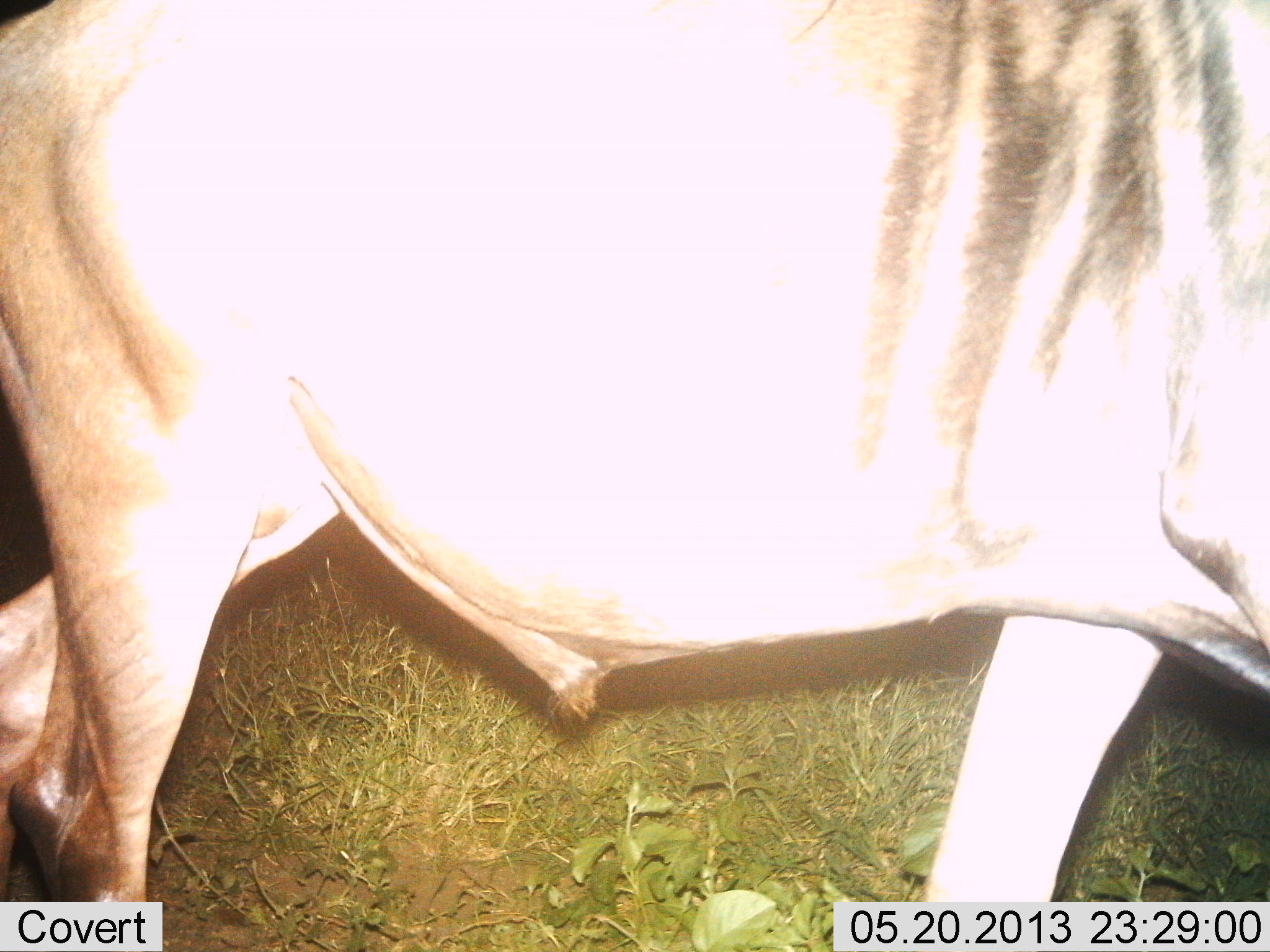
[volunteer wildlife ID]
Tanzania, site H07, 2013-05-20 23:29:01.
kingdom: Animalia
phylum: Chordata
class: Mammalia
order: Artiodactyla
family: Bovidae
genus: Connochaetes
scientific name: Connochaetes taurinus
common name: blue wildebeest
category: wildebeest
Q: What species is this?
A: Wildebeest (blue wildebeest) (Connochaetes taurinus).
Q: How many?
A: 1.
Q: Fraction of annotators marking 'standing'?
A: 30%.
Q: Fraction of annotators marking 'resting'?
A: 0%.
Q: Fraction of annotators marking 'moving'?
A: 70%.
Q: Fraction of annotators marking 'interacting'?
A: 0%.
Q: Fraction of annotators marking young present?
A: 0%.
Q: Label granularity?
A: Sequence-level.